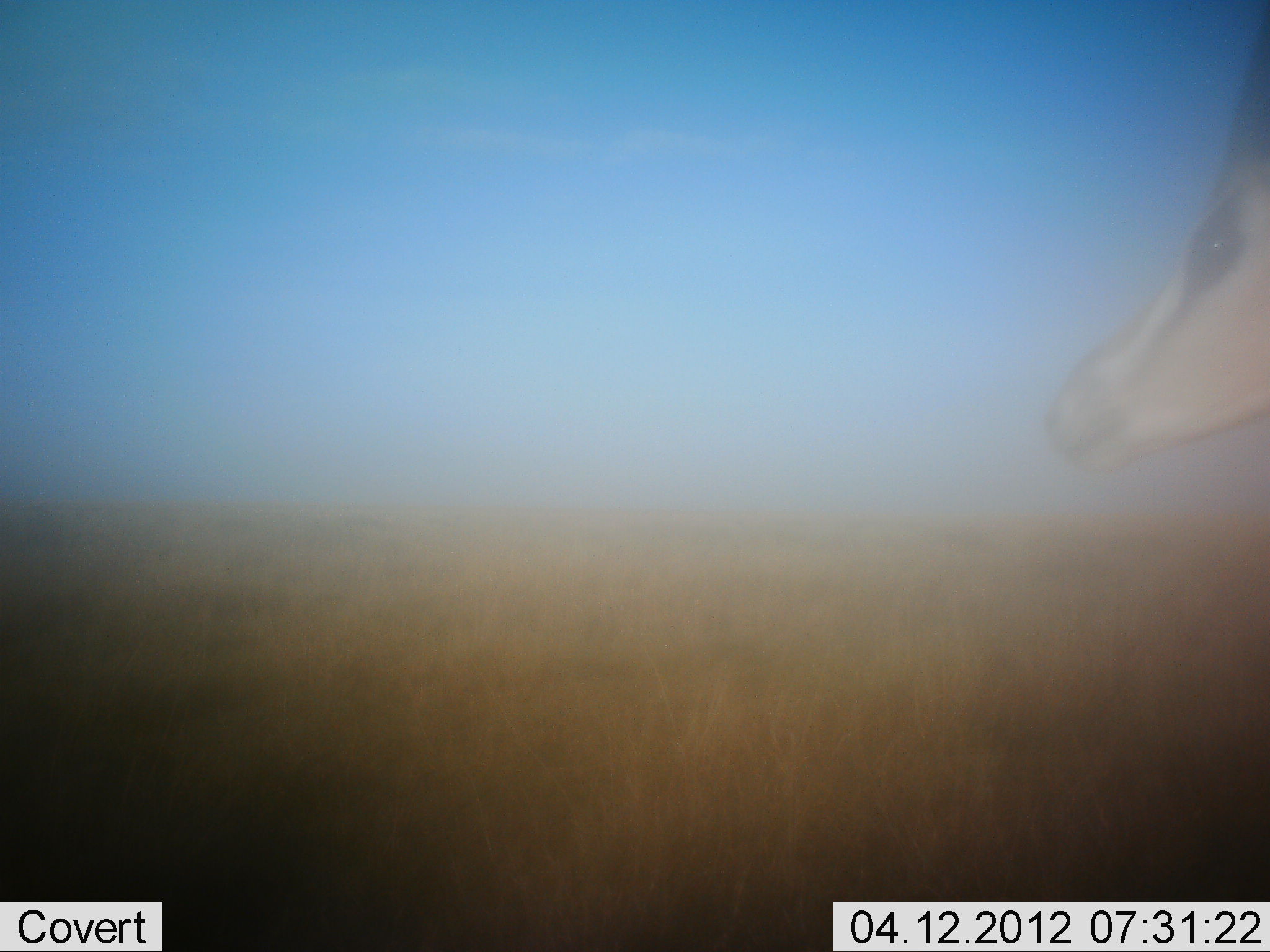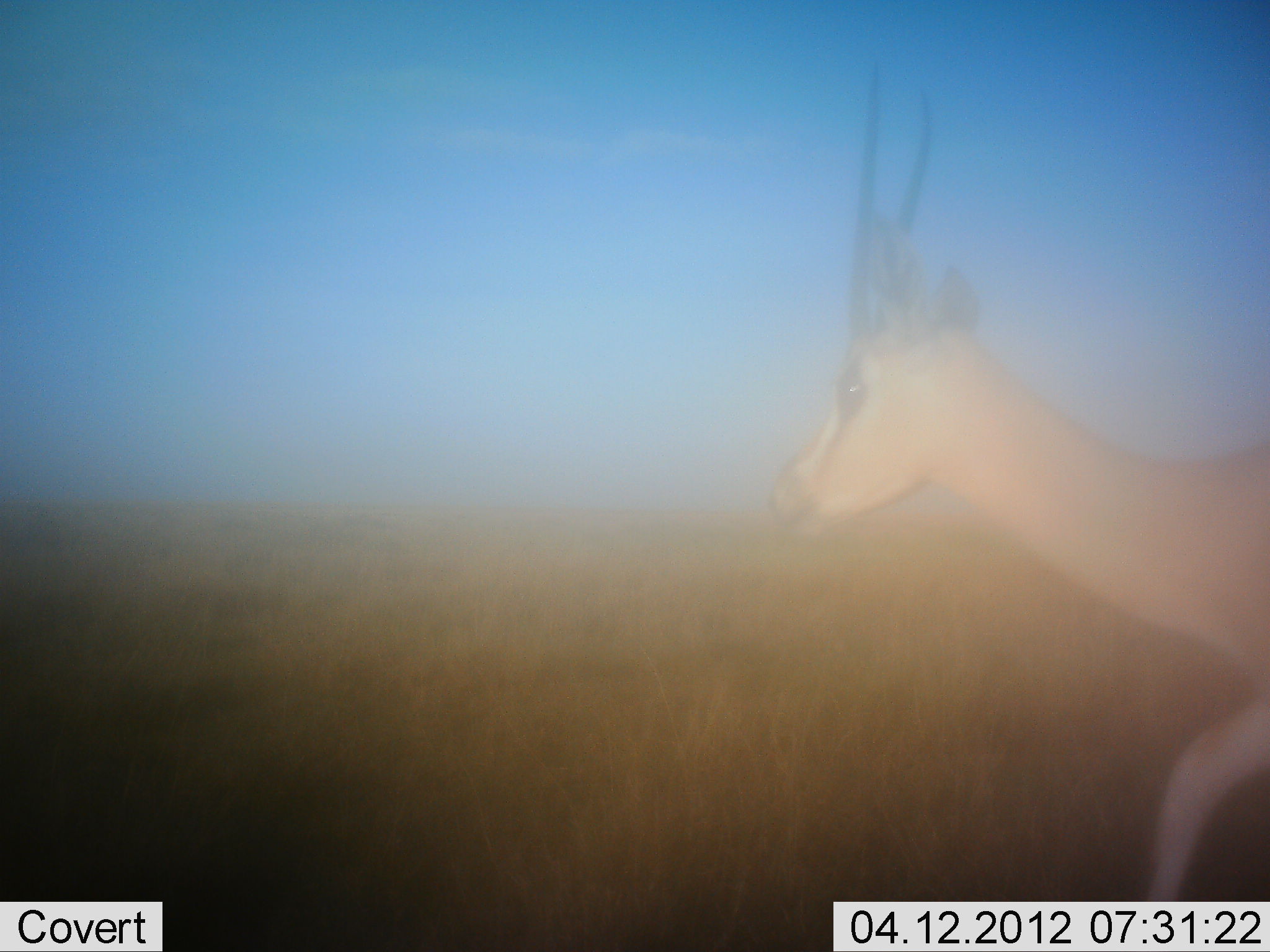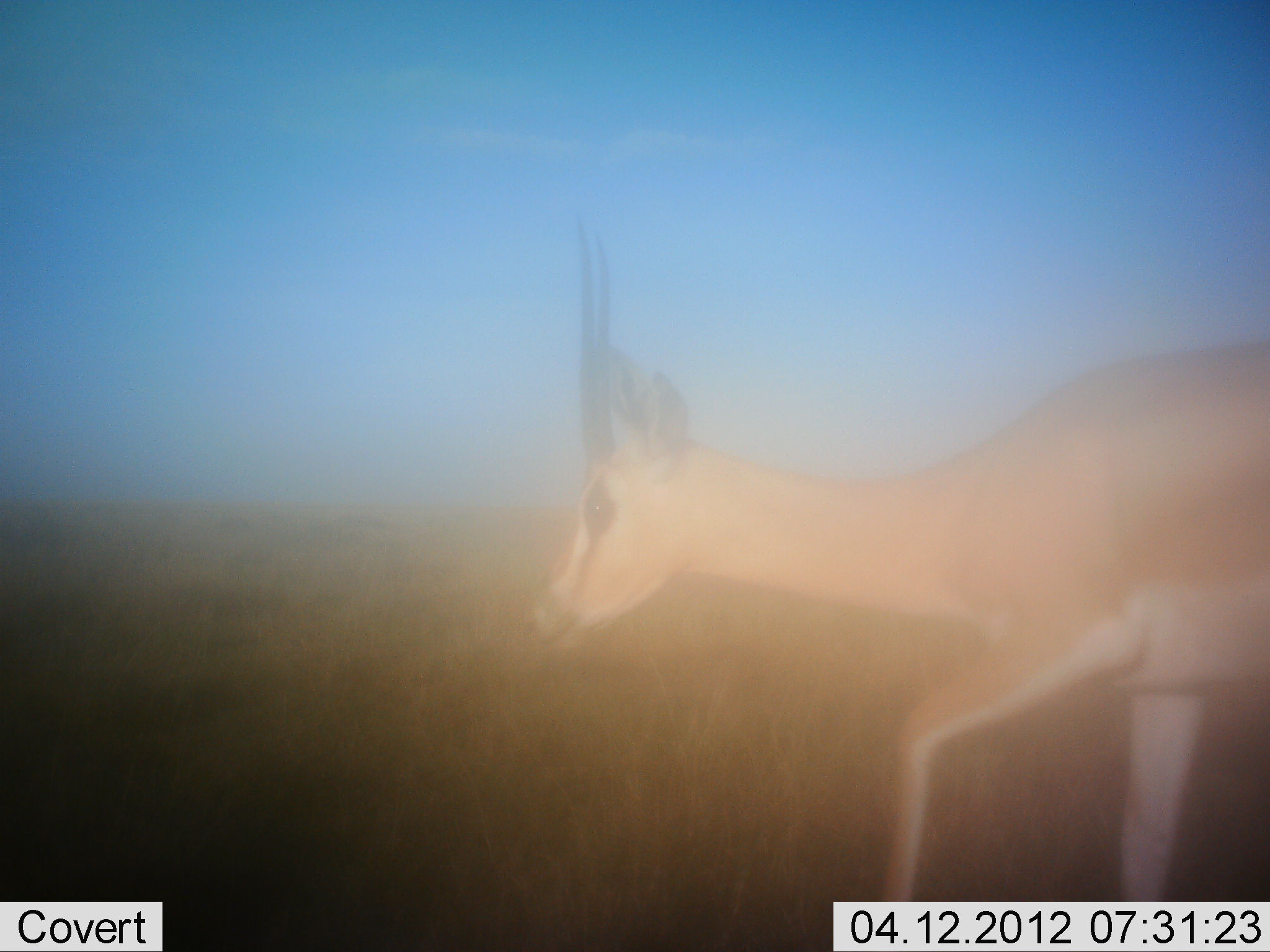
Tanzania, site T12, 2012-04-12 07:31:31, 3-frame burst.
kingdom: Animalia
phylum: Chordata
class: Mammalia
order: Artiodactyla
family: Bovidae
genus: Nanger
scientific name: Nanger granti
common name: grant's gazelle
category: gazellegrants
Gazellegrants (grant's gazelle) (Nanger granti), count 1. Behavior (volunteer vote fractions): standing 0%, resting 0%, moving 100%, interacting 0%. Young present (vote fraction): 0%. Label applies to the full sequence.